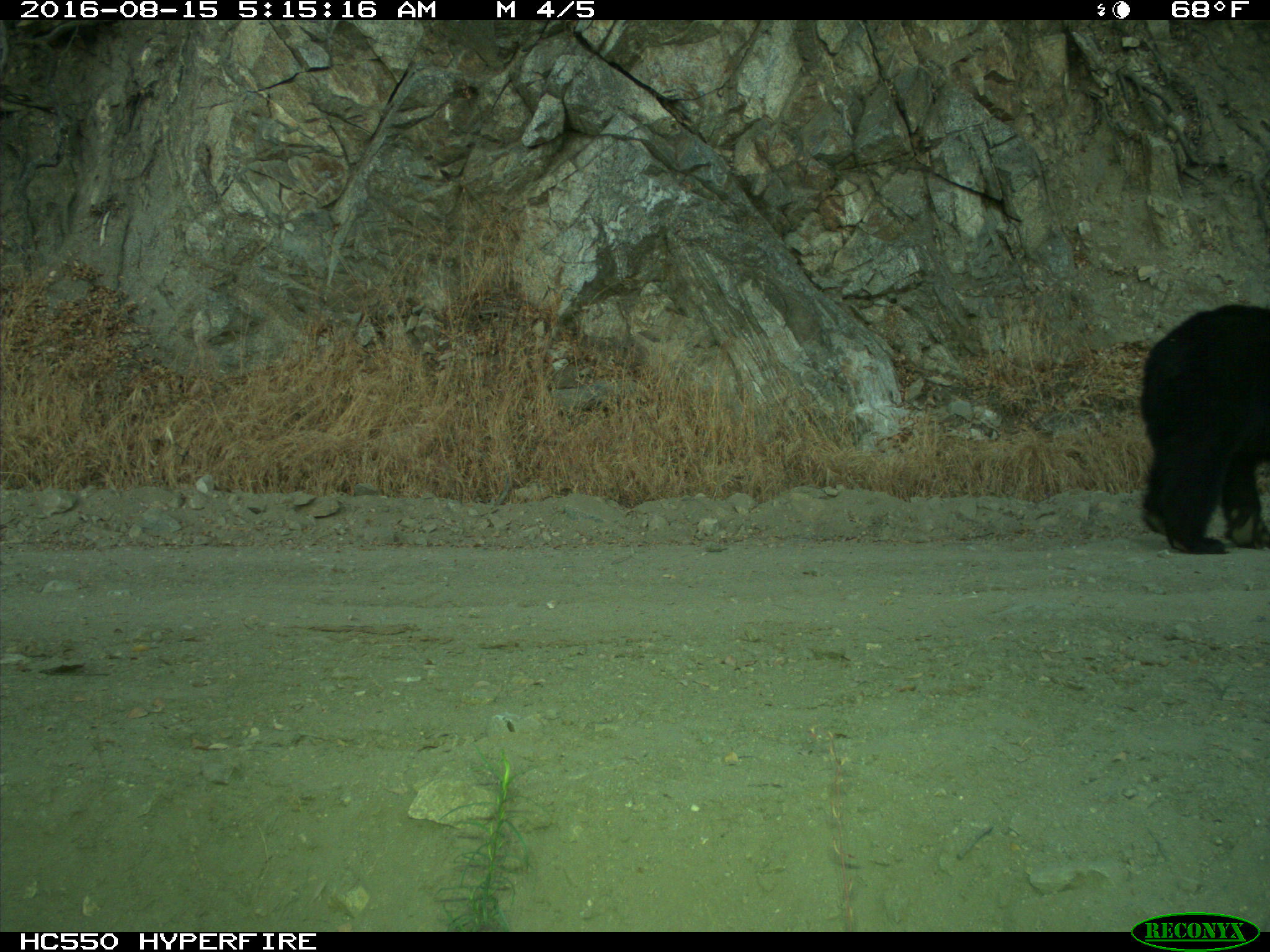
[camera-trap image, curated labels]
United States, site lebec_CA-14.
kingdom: Animalia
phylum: Chordata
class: Mammalia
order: Carnivora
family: Ursidae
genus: Ursus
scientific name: Ursus americanus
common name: american black bear